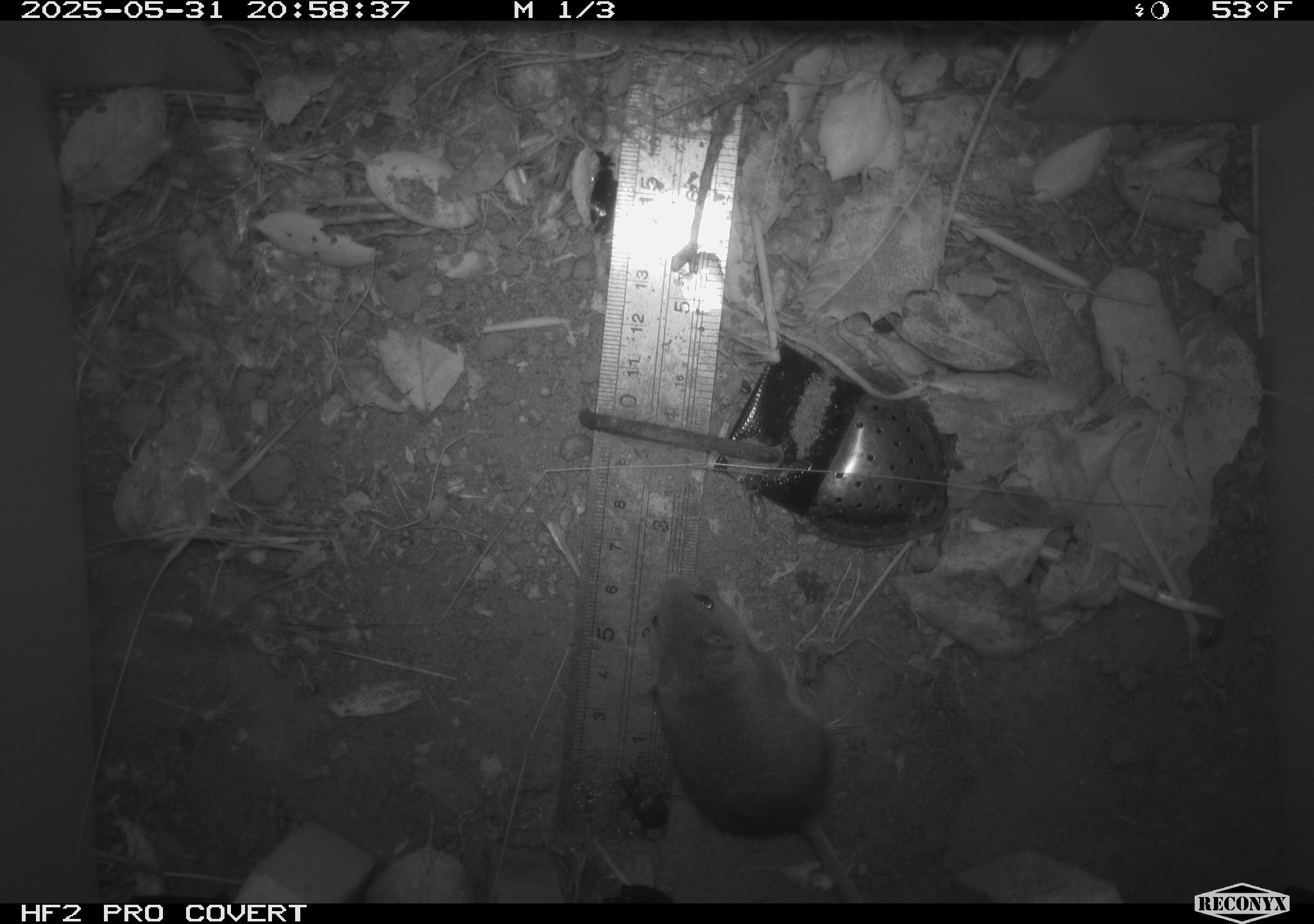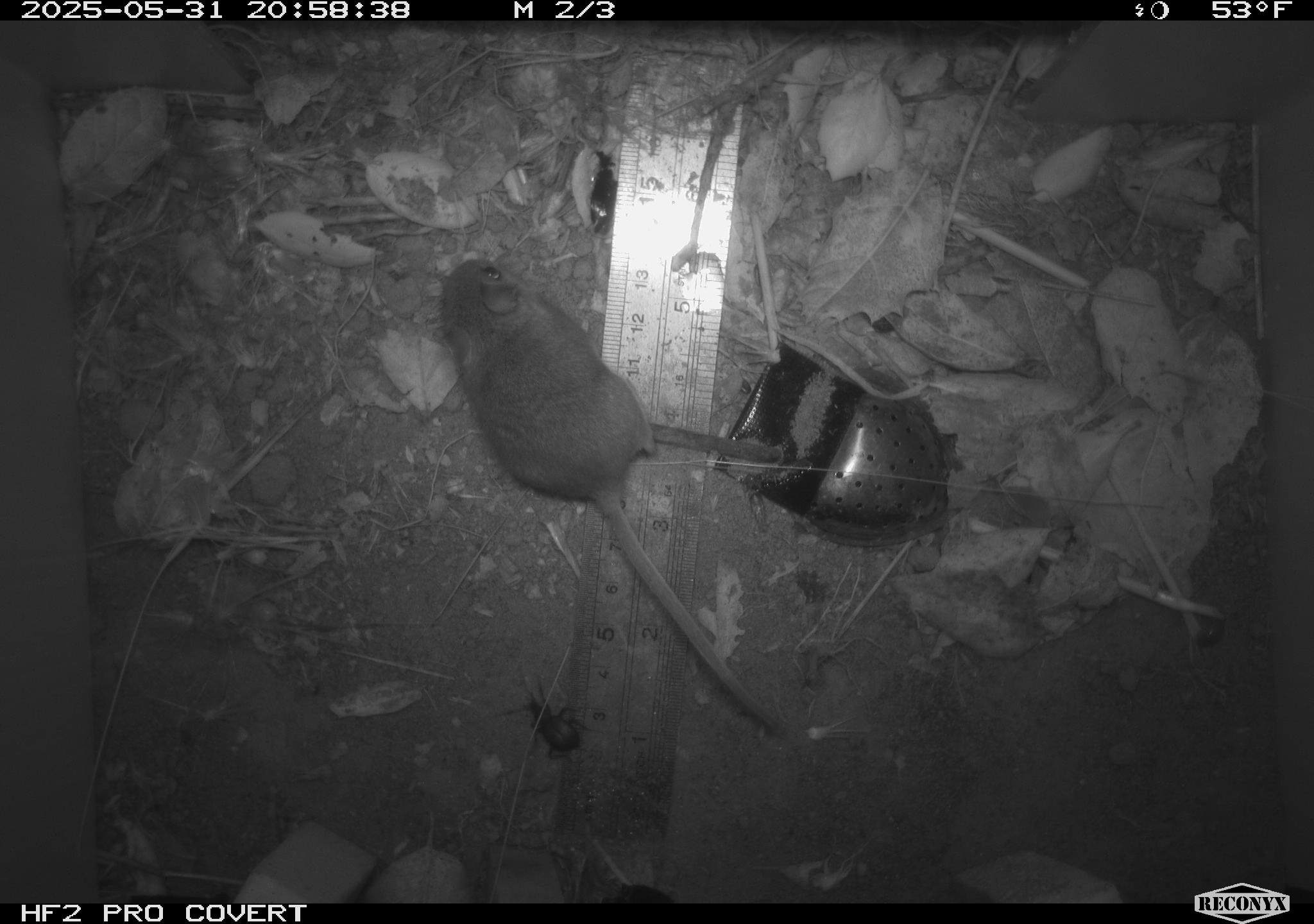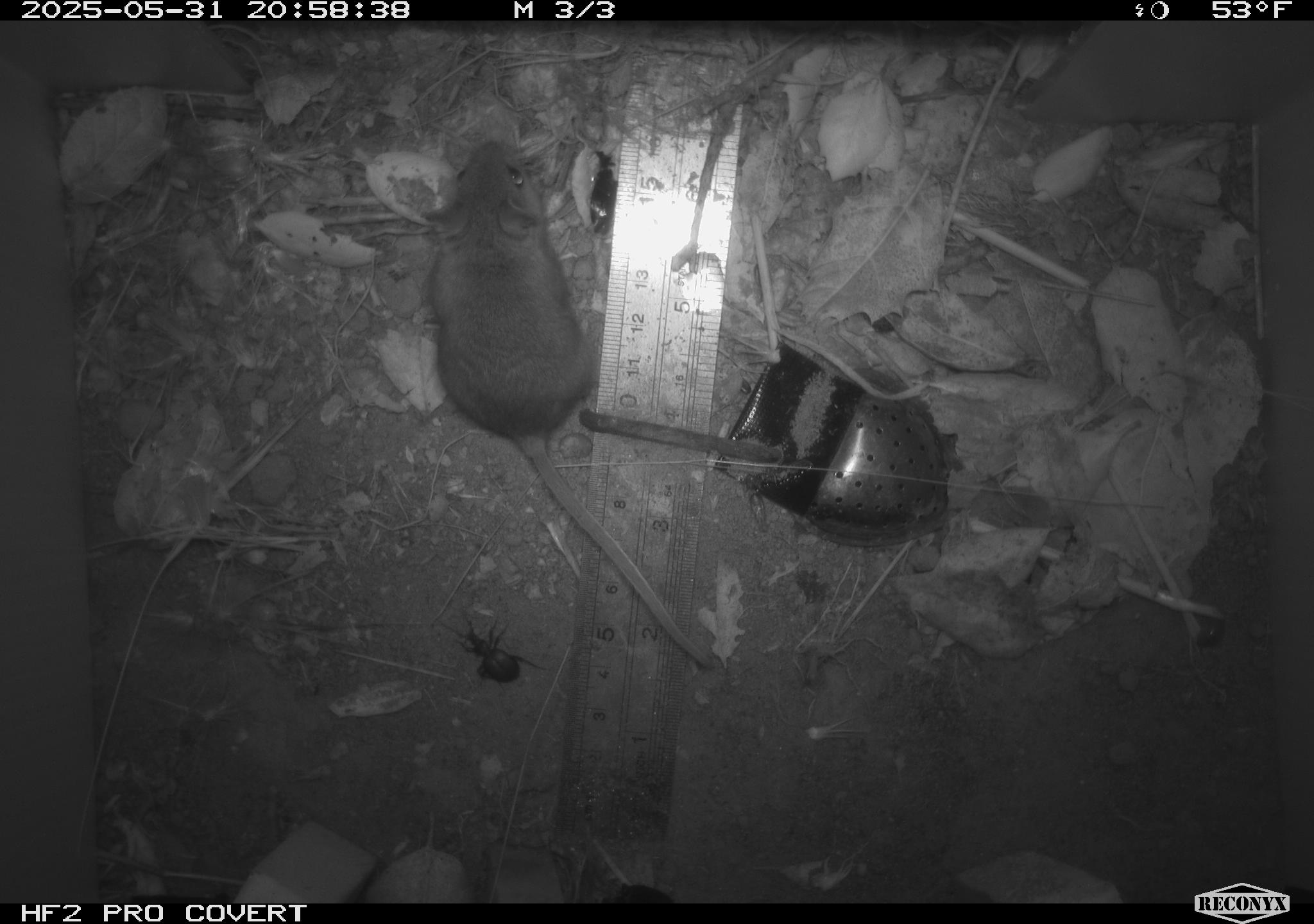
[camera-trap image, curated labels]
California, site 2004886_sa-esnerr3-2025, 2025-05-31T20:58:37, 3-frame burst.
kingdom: Animalia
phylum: Chordata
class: Mammalia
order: Rodentia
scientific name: Rodentia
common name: rodent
Rodent (Rodentia).